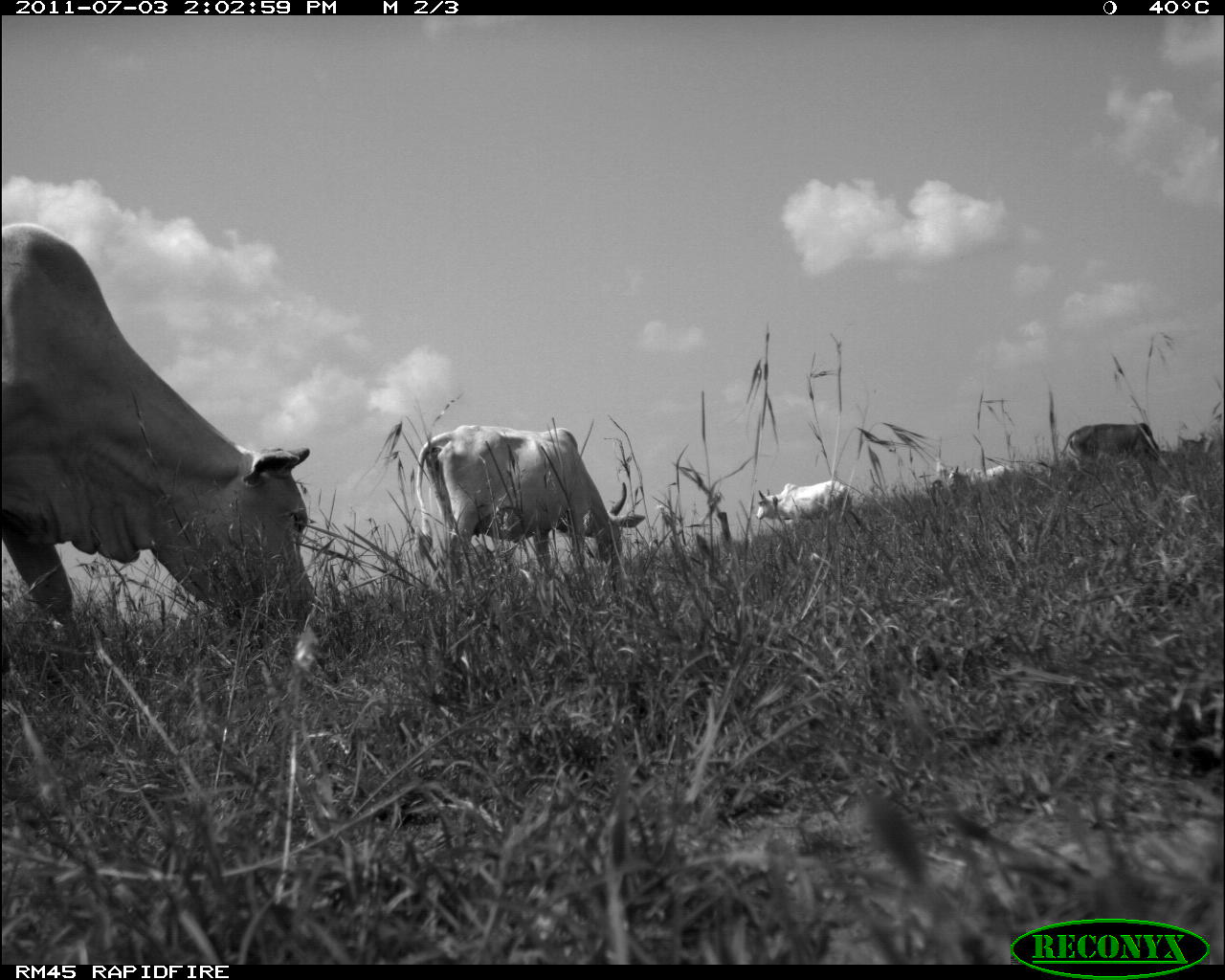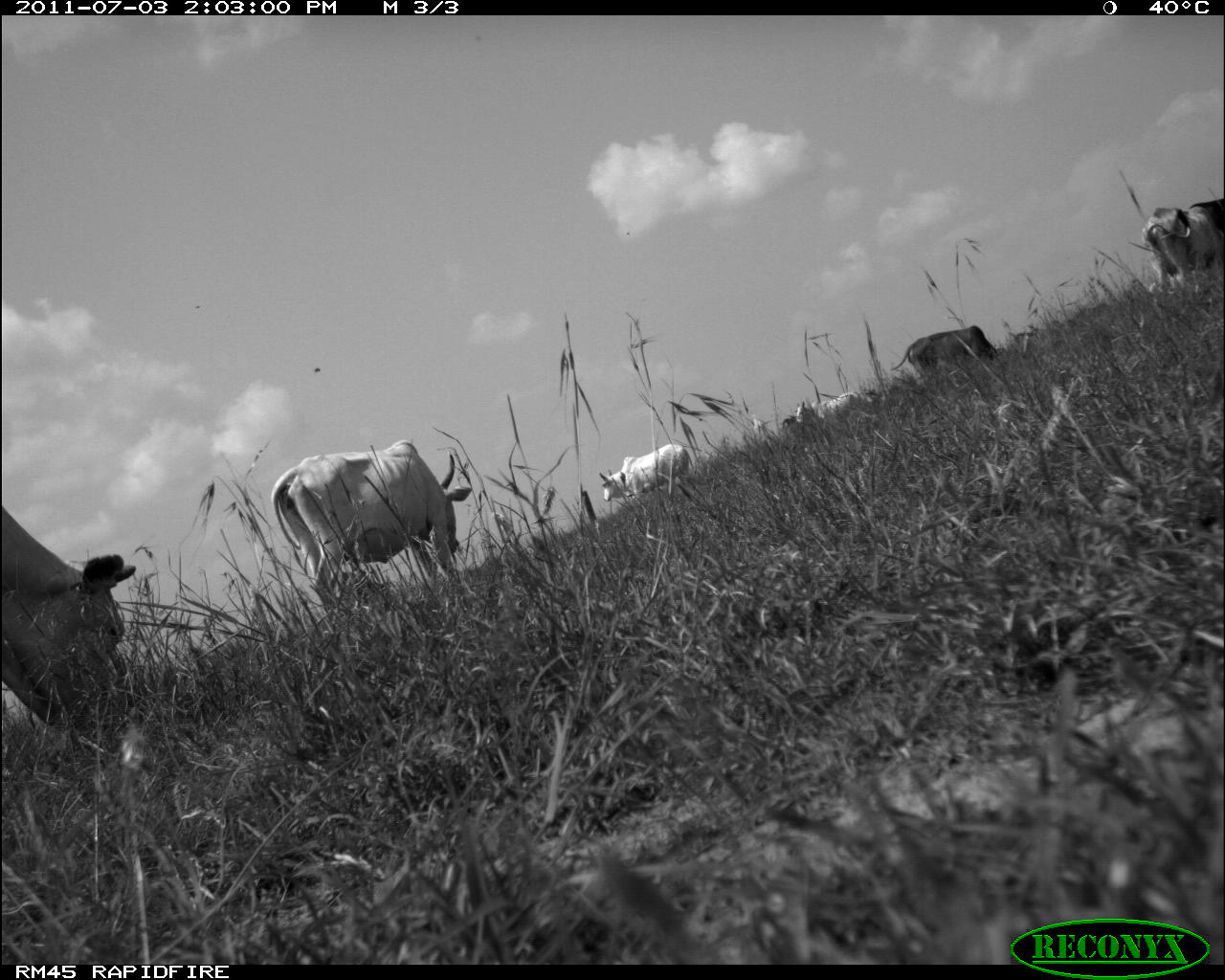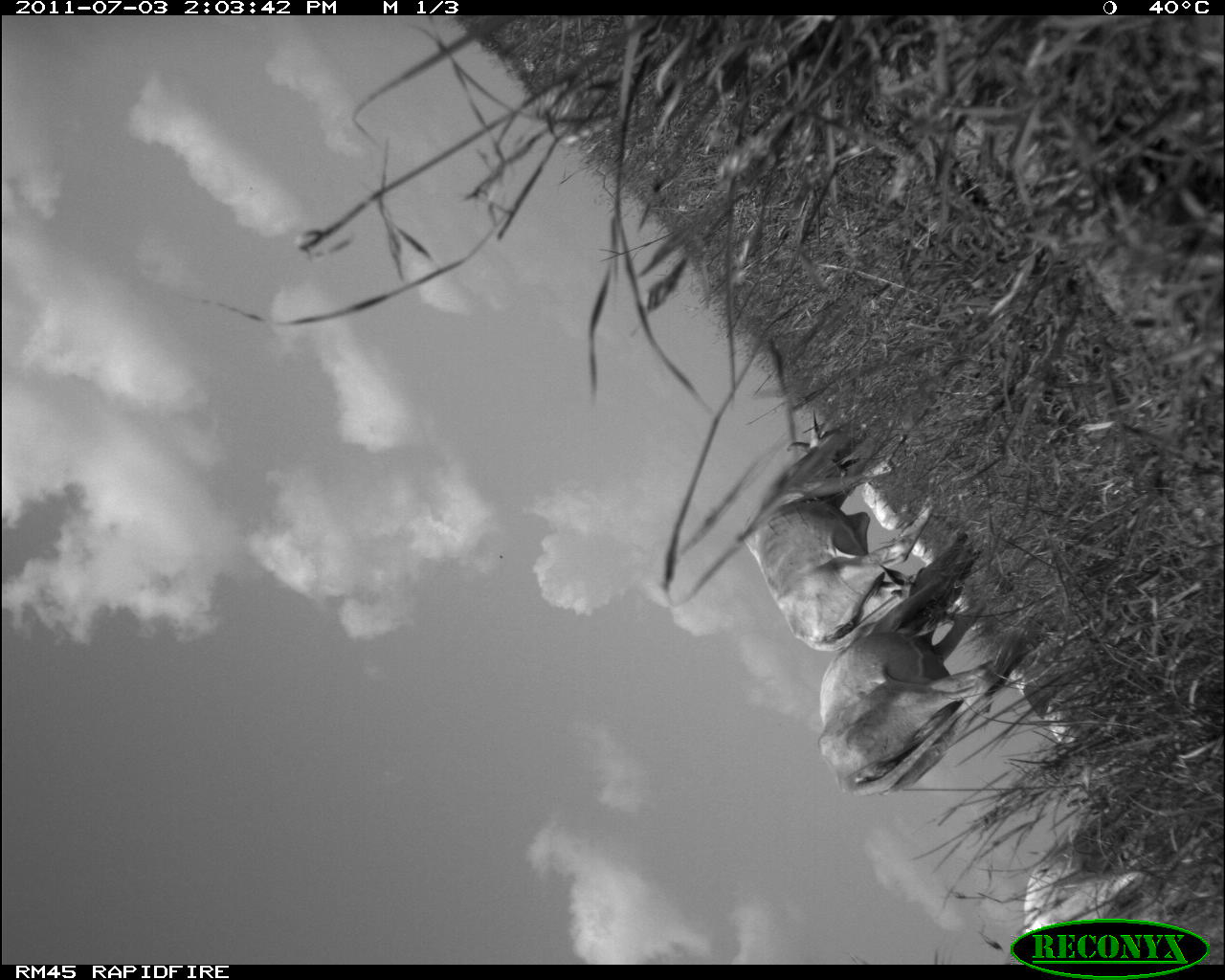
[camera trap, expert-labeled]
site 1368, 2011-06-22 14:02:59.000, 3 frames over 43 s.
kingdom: Animalia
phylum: Chordata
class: Mammalia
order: Artiodactyla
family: Bovidae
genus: Bos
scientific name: Bos taurus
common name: domestic cattle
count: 5